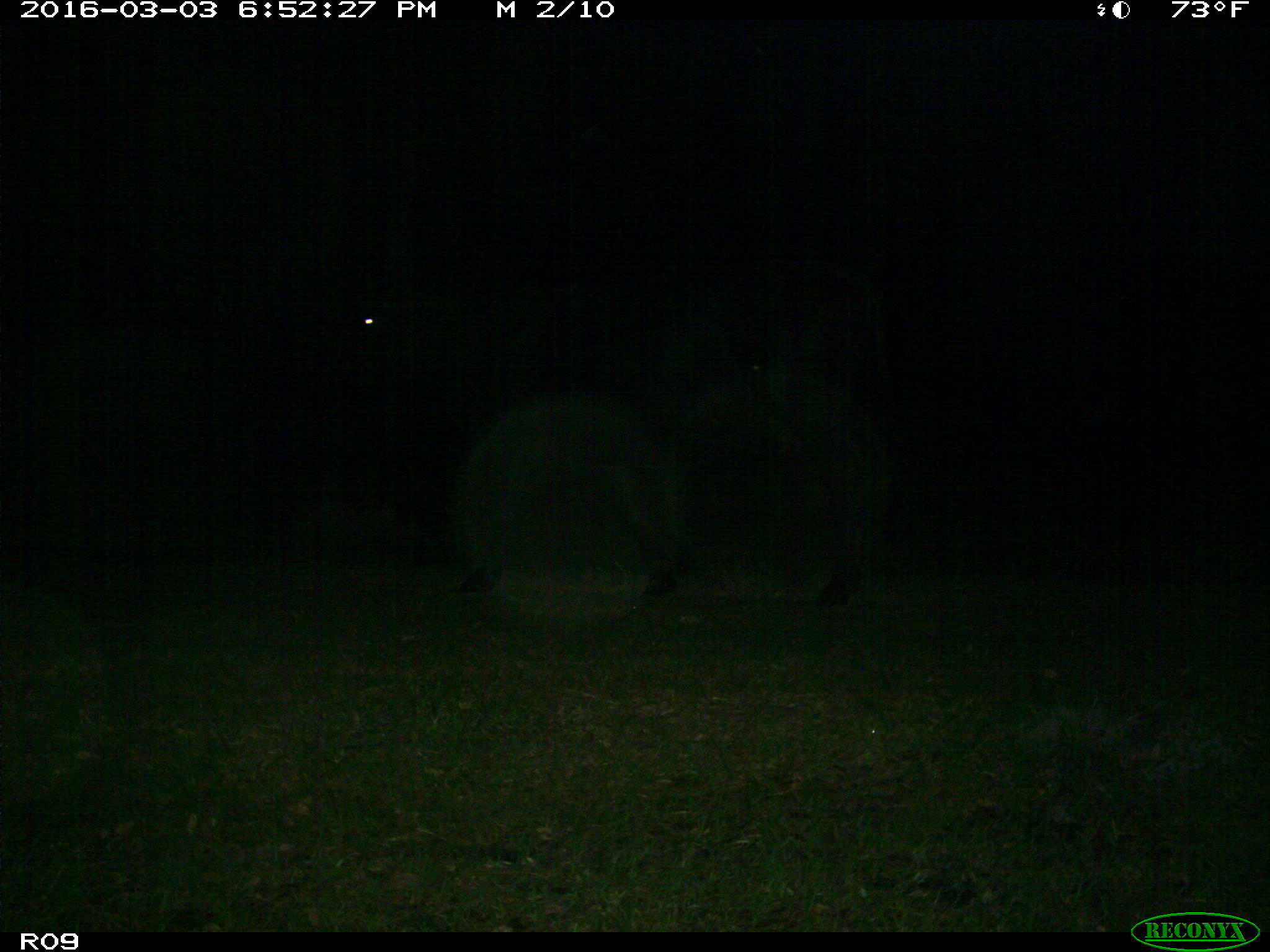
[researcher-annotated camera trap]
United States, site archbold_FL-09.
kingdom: Animalia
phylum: Chordata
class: Mammalia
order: Artiodactyla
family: Bovidae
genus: Bos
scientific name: Bos taurus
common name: domestic cow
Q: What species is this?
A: Bos taurus (domestic cow).